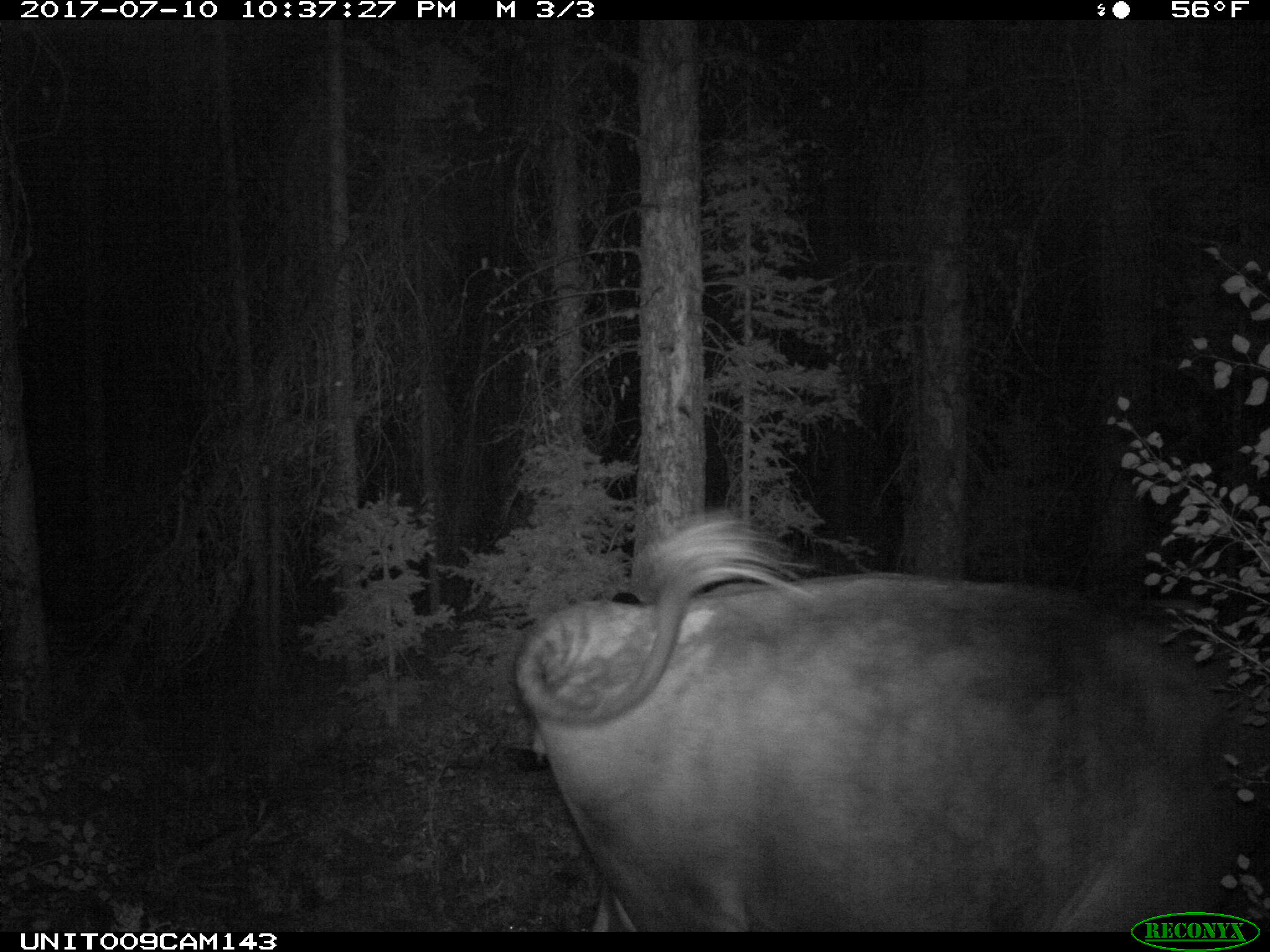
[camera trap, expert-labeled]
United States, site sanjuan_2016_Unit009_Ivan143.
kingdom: Animalia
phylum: Chordata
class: Mammalia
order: Artiodactyla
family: Bovidae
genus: Bos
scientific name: Bos taurus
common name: domestic cow